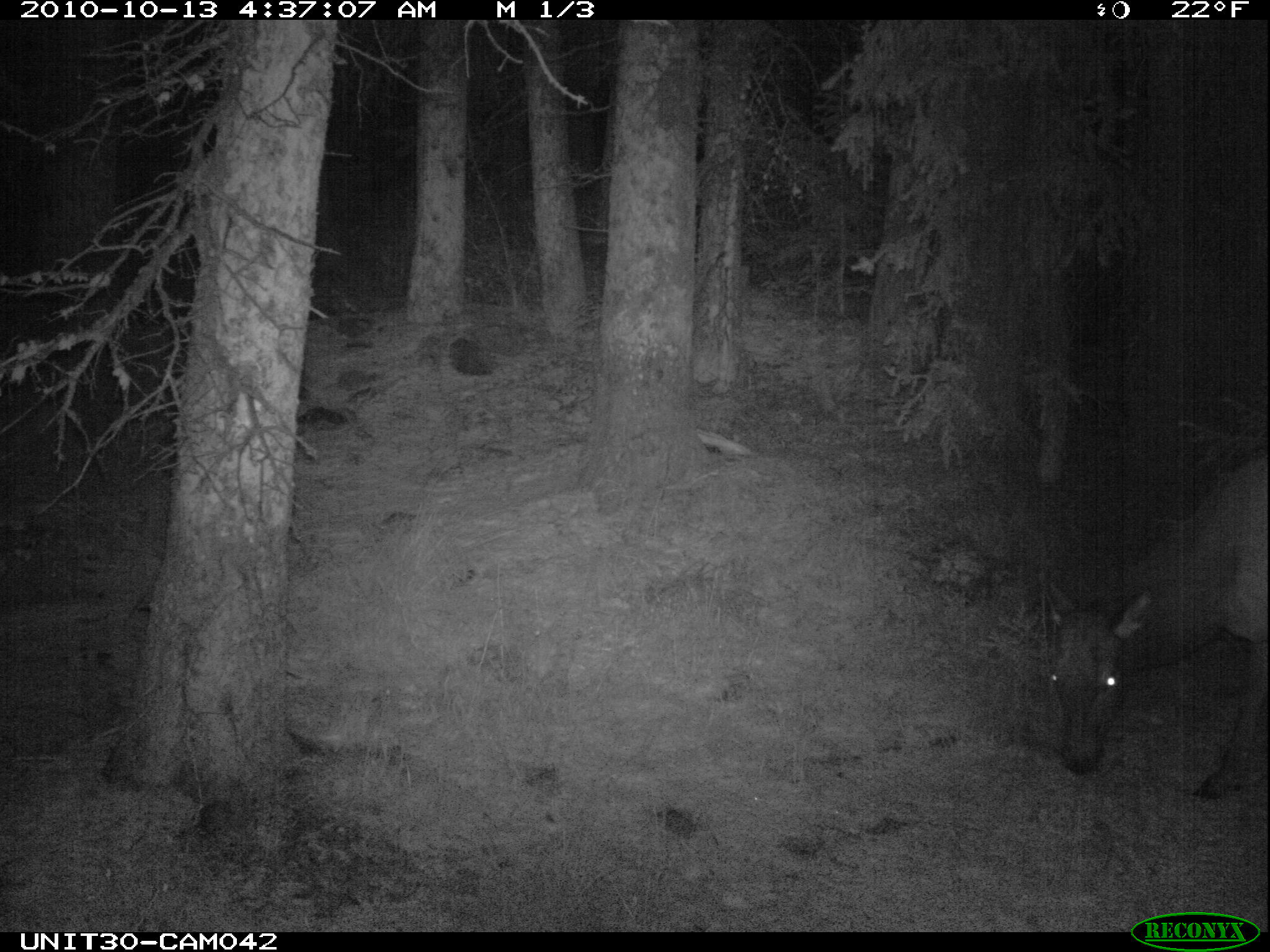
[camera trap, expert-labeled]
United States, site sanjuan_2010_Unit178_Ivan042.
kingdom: Animalia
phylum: Chordata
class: Mammalia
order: Artiodactyla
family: Cervidae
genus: Cervus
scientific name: Cervus elaphus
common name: red deer